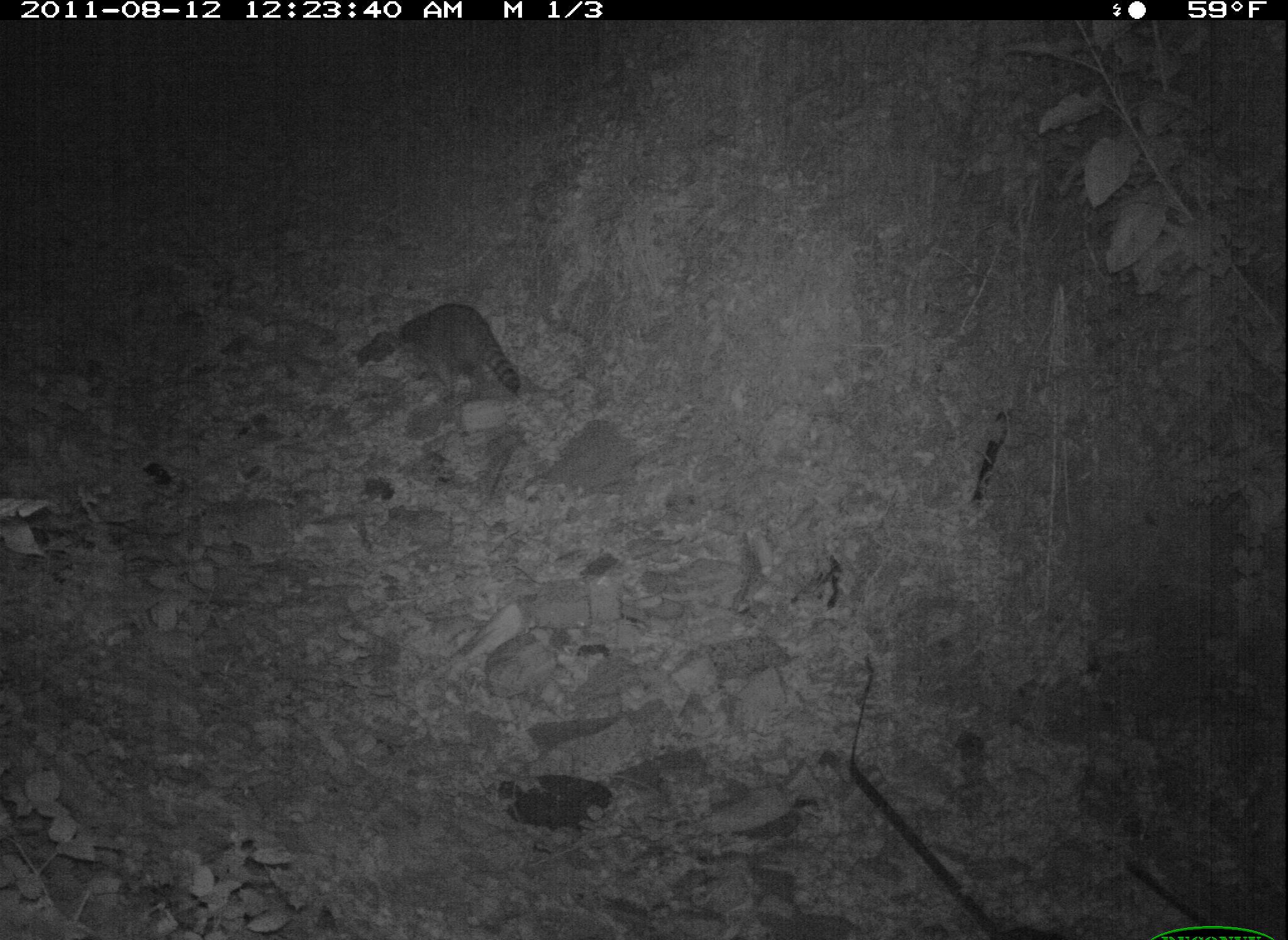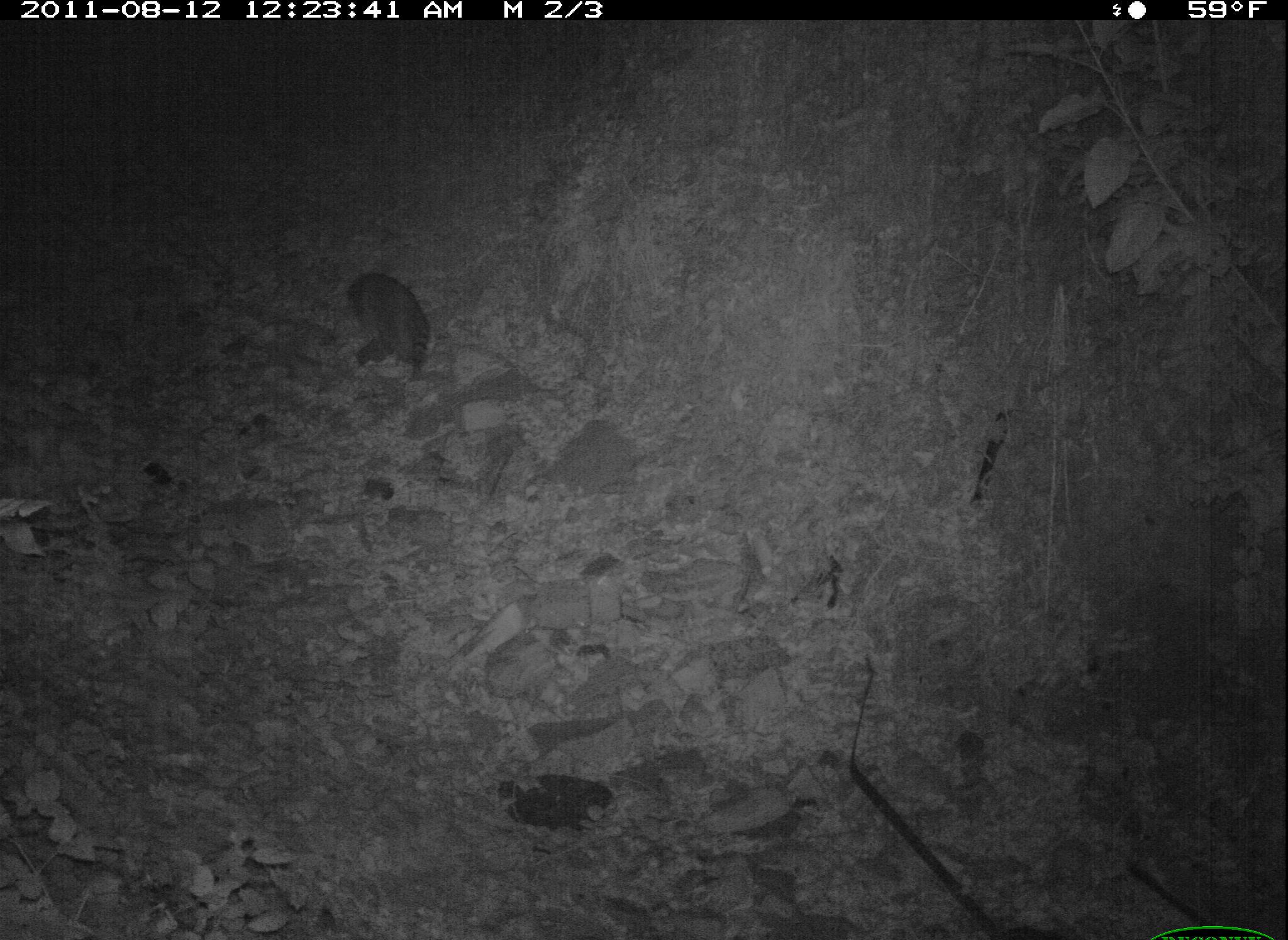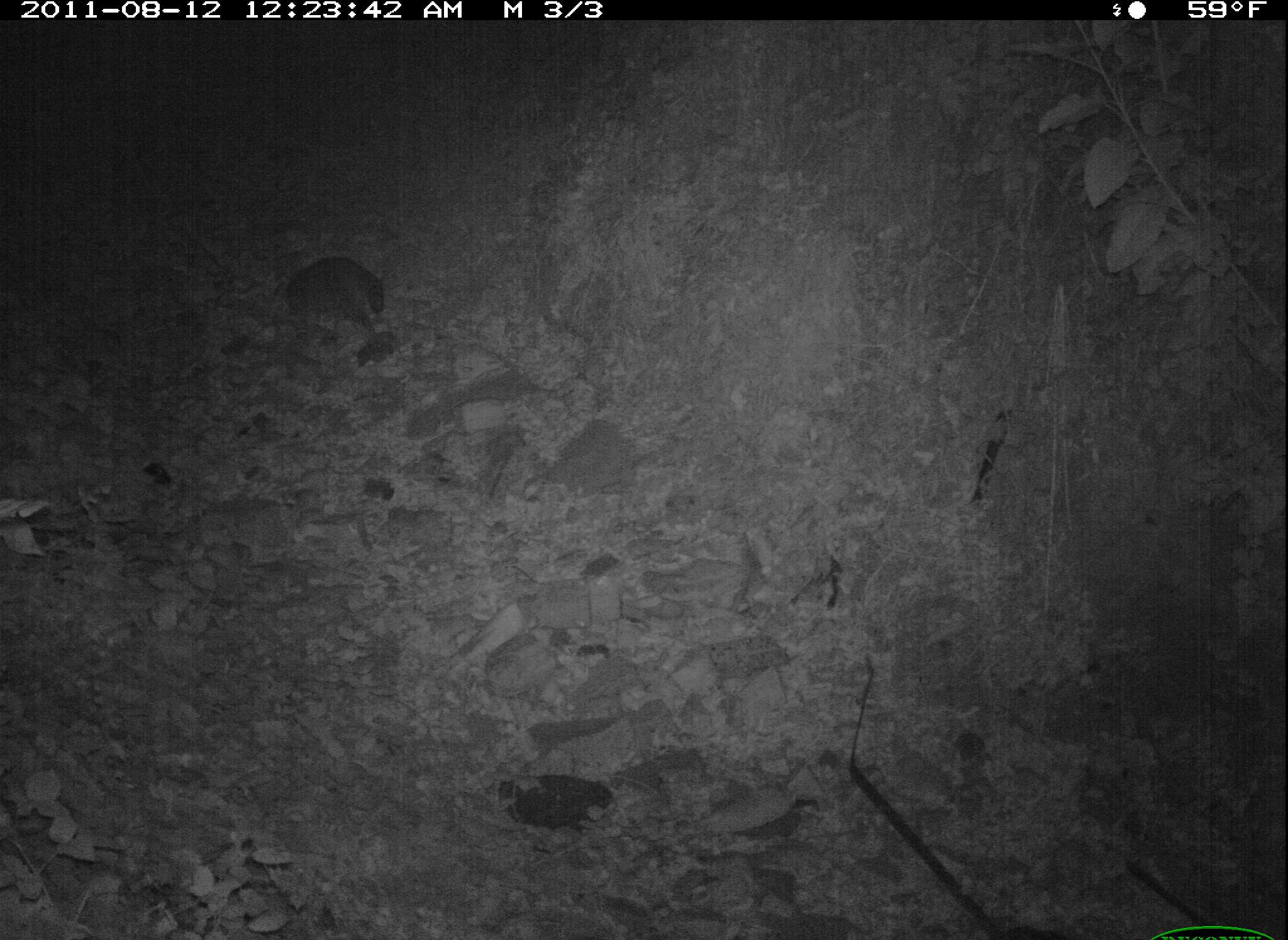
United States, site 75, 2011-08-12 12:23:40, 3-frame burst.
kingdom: Animalia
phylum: Chordata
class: Mammalia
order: Carnivora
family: Procyonidae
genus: Procyon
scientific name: Procyon lotor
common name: raccoon